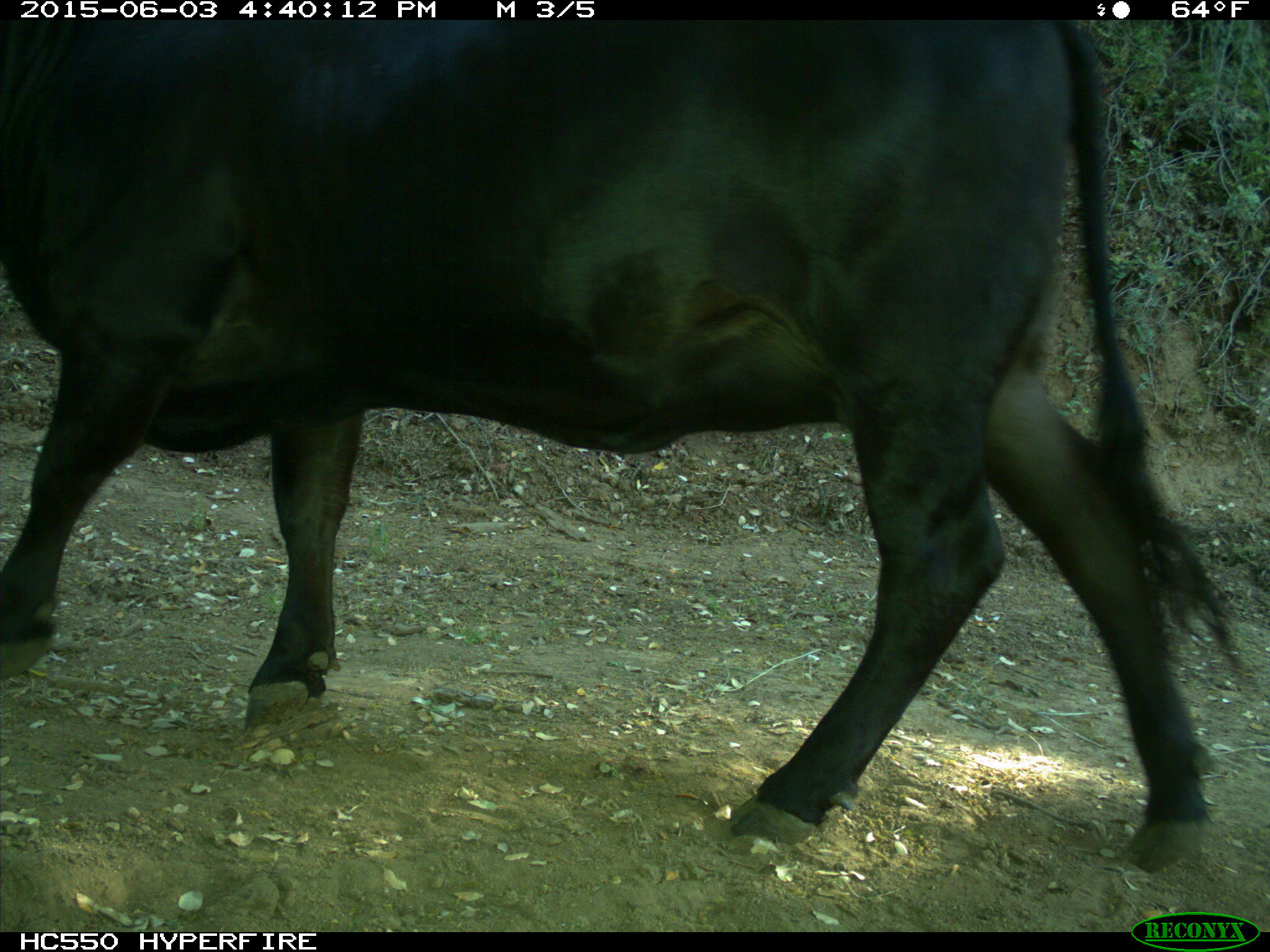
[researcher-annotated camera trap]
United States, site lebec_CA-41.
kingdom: Animalia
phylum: Chordata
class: Mammalia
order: Artiodactyla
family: Bovidae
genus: Bos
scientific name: Bos taurus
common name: domestic cow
Bos taurus (domestic cow).